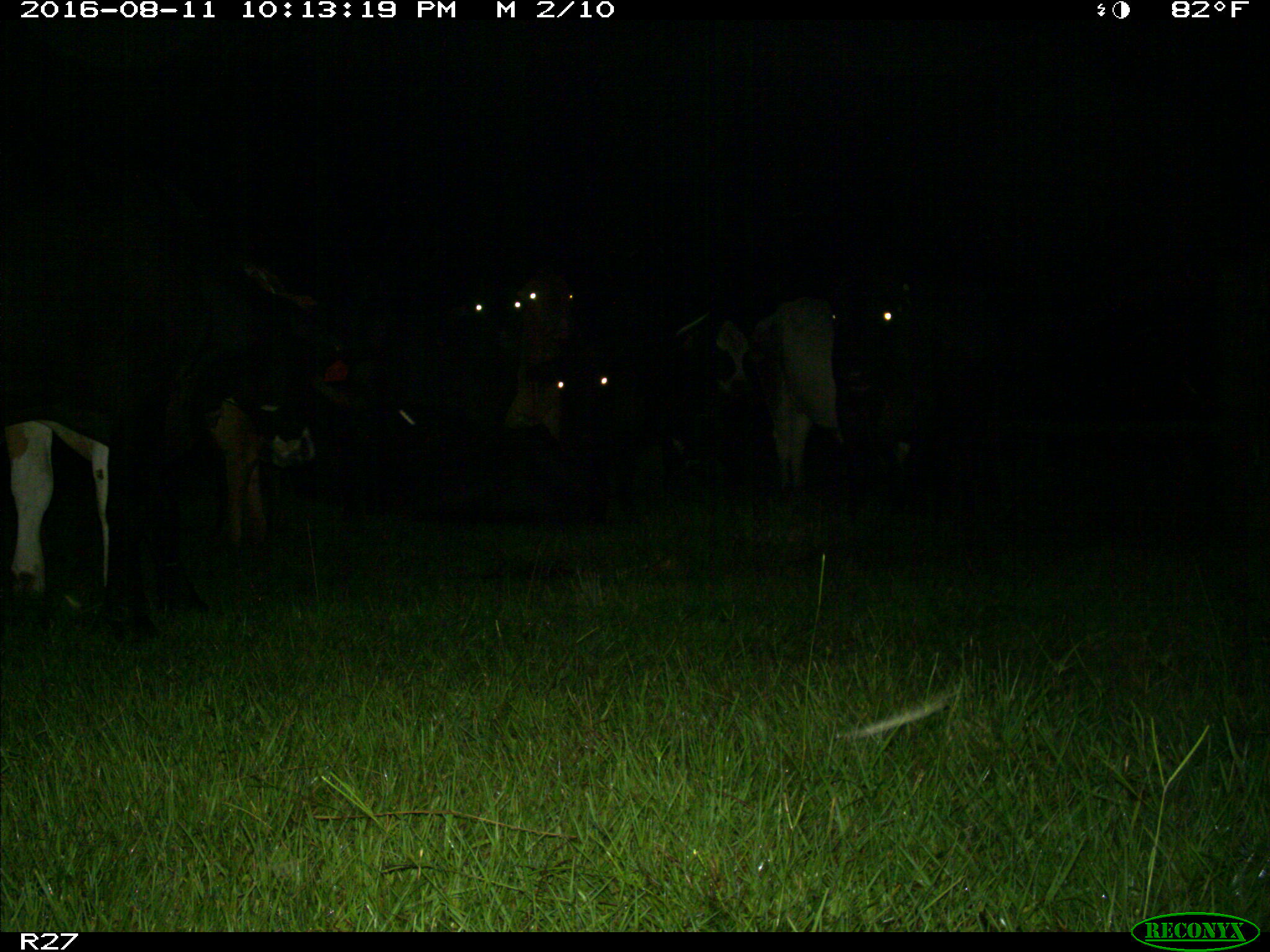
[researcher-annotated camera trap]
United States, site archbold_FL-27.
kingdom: Animalia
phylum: Chordata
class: Mammalia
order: Artiodactyla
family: Bovidae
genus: Bos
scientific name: Bos taurus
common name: domestic cow